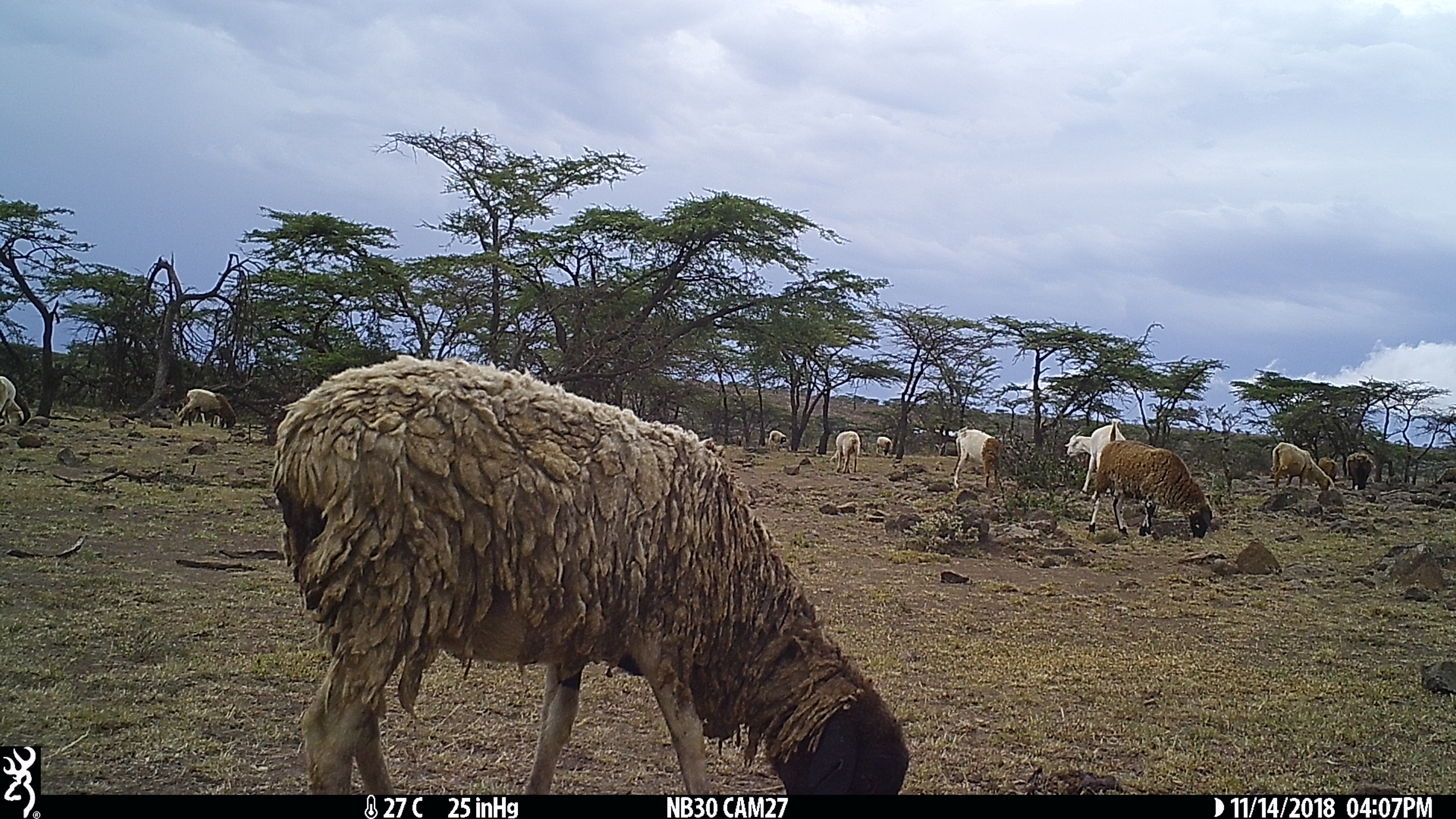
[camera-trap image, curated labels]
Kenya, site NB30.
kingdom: Animalia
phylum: Chordata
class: Mammalia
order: Artiodactyla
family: Bovidae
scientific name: Bovidae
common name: sheep or goat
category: shoat